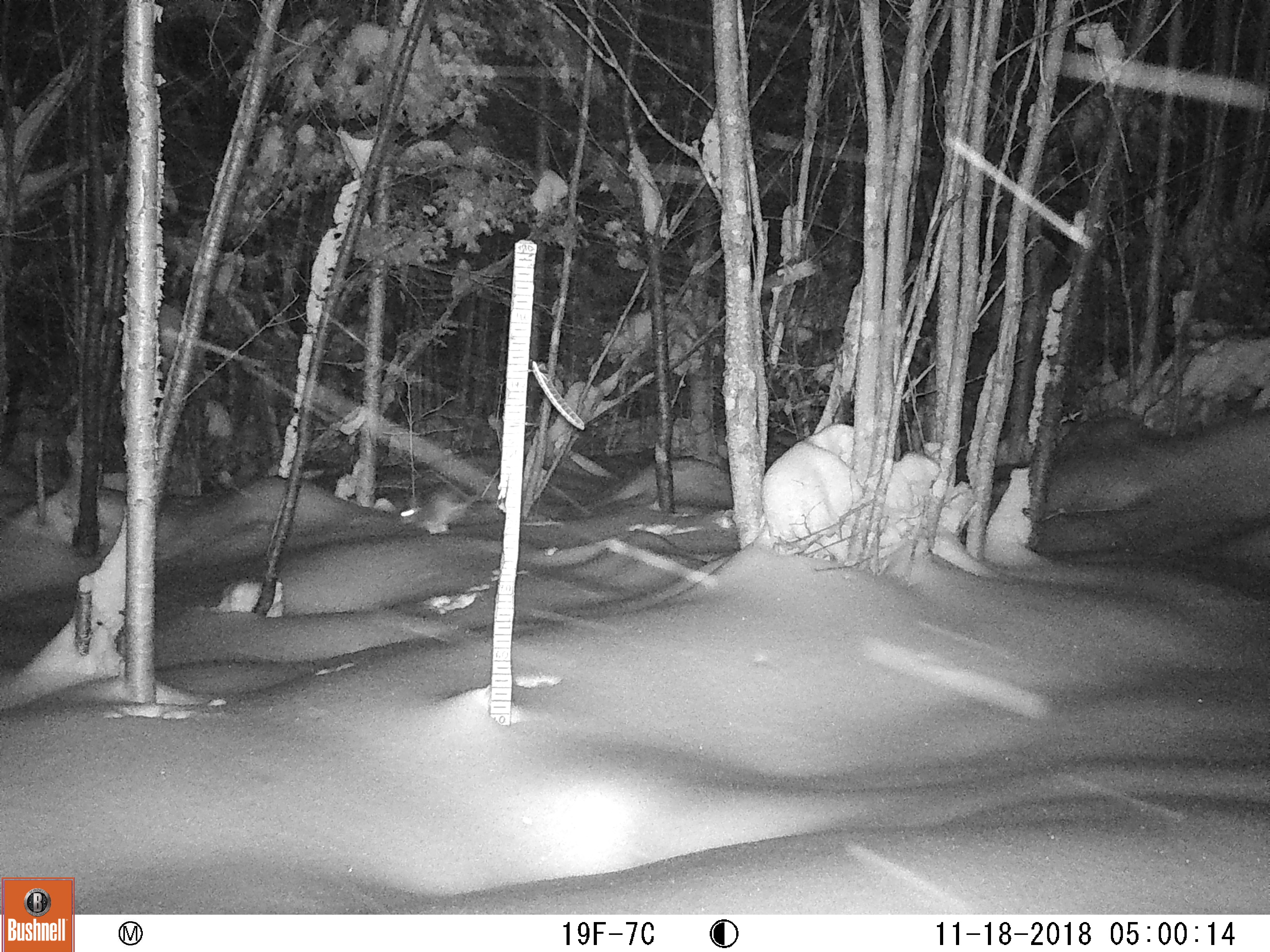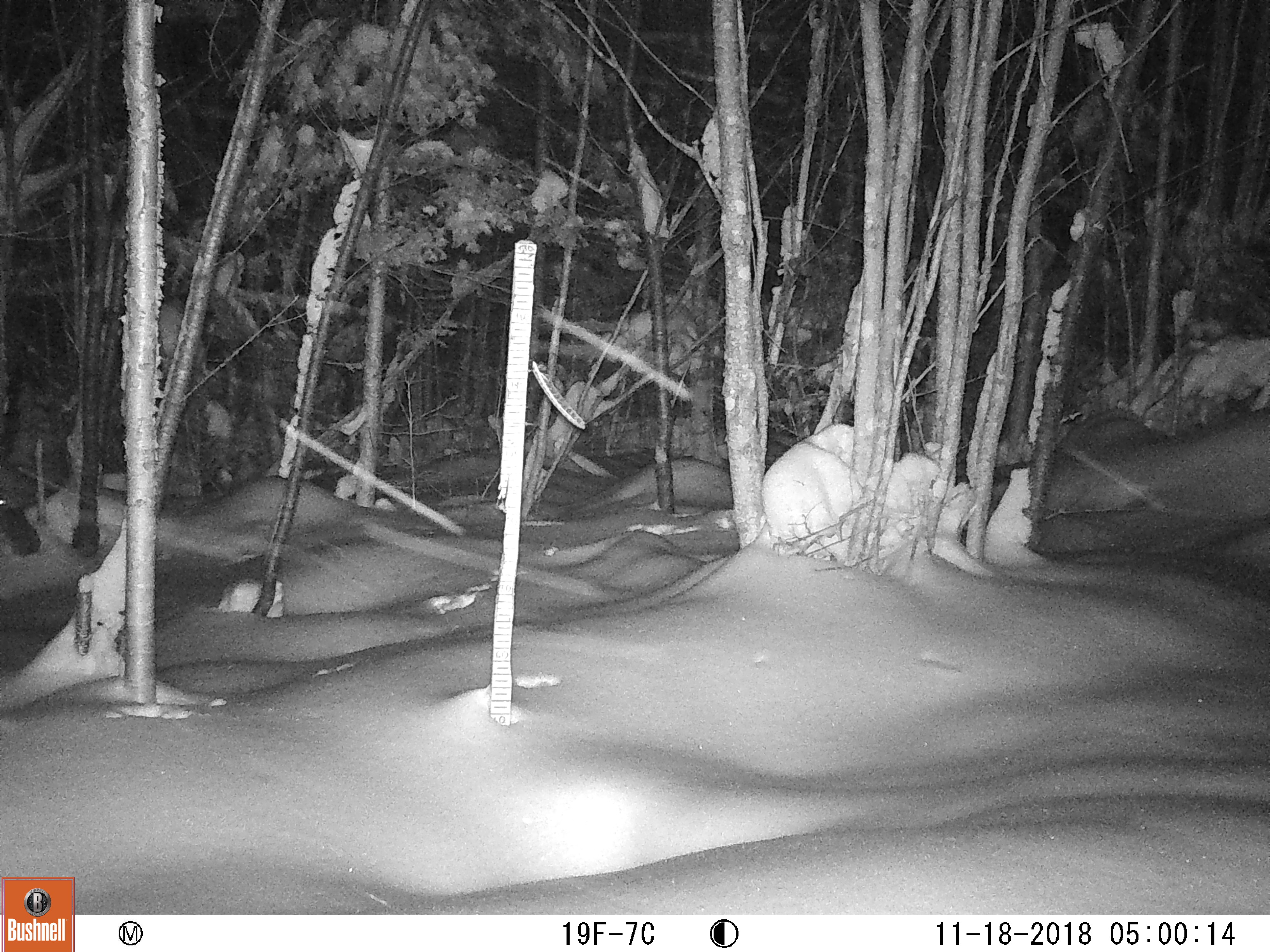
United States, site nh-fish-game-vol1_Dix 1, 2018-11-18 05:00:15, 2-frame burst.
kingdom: Animalia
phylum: Chordata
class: Mammalia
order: Lagomorpha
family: Leporidae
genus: Lepus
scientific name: Lepus americanus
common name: snowshoe hare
Snowshoe hare (Lepus americanus).